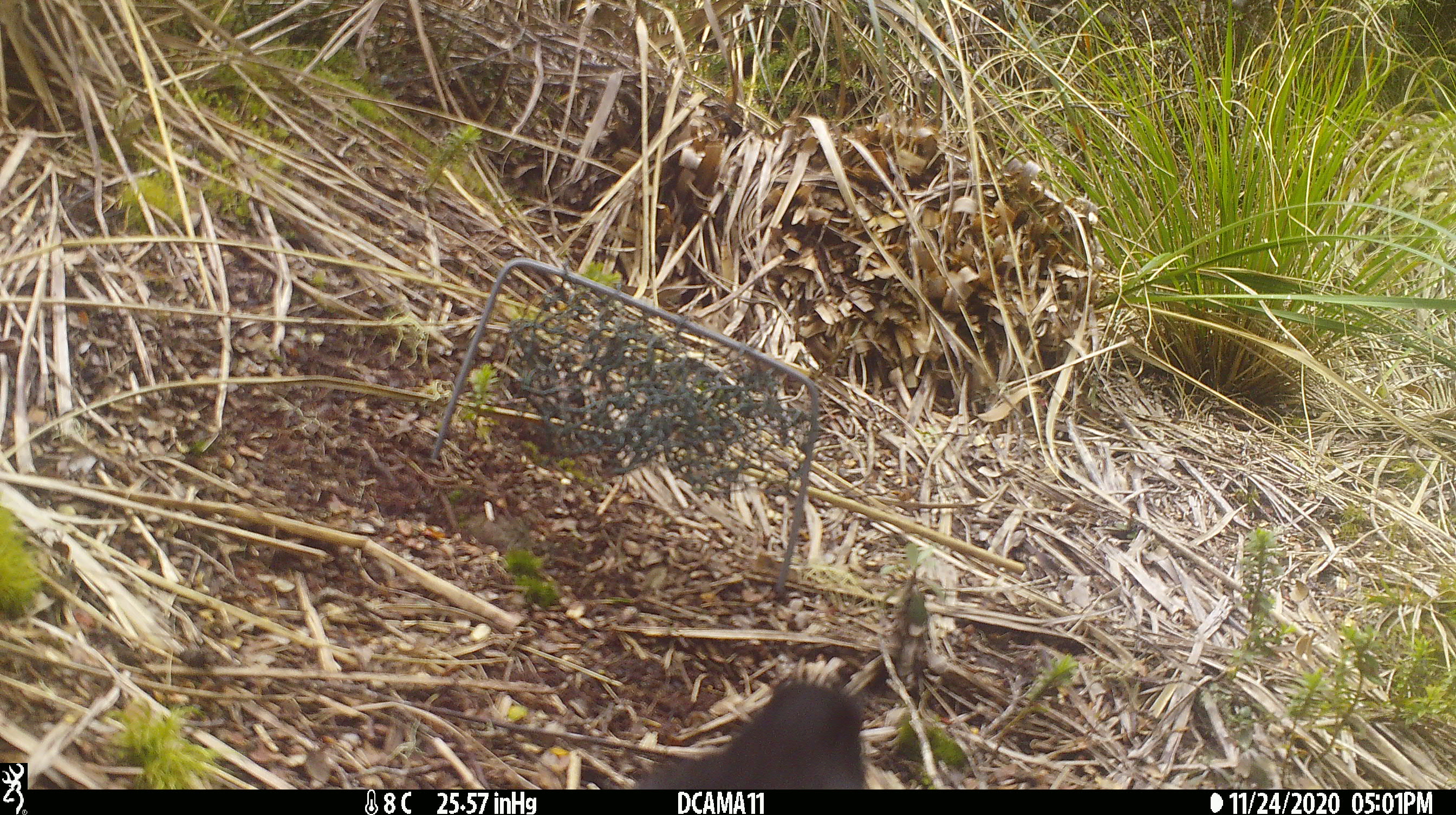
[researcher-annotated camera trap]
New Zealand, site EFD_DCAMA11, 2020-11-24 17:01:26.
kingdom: Animalia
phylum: Chordata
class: Aves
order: Passeriformes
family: Turdidae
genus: Turdus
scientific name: Turdus merula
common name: eurasian blackbird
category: blackbird